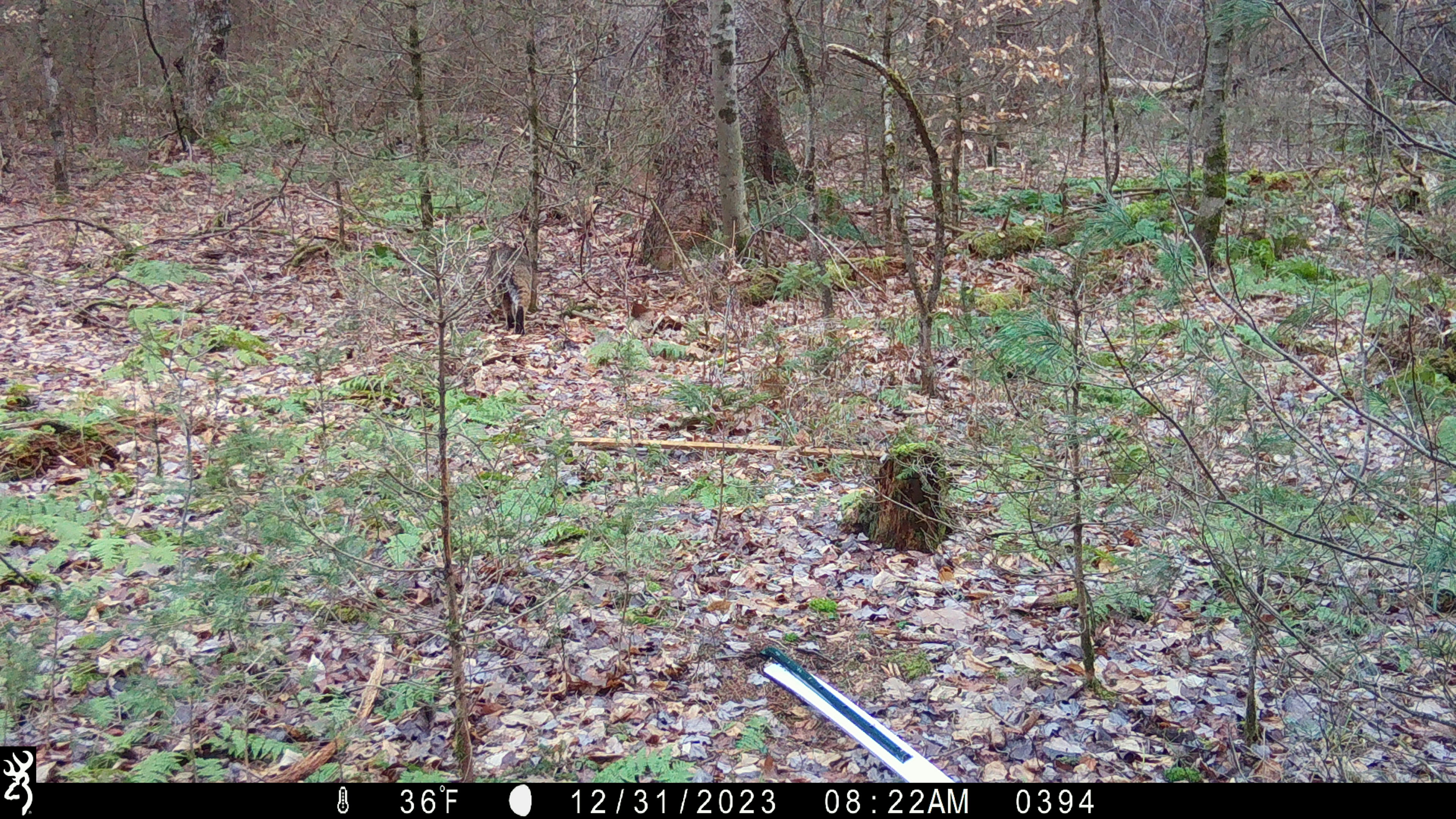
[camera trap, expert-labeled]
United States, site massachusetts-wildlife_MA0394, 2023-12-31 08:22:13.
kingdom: Animalia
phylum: Chordata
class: Mammalia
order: Carnivora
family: Felidae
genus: Lynx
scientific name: Lynx rufus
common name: bobcat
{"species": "bobcat (Lynx rufus)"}